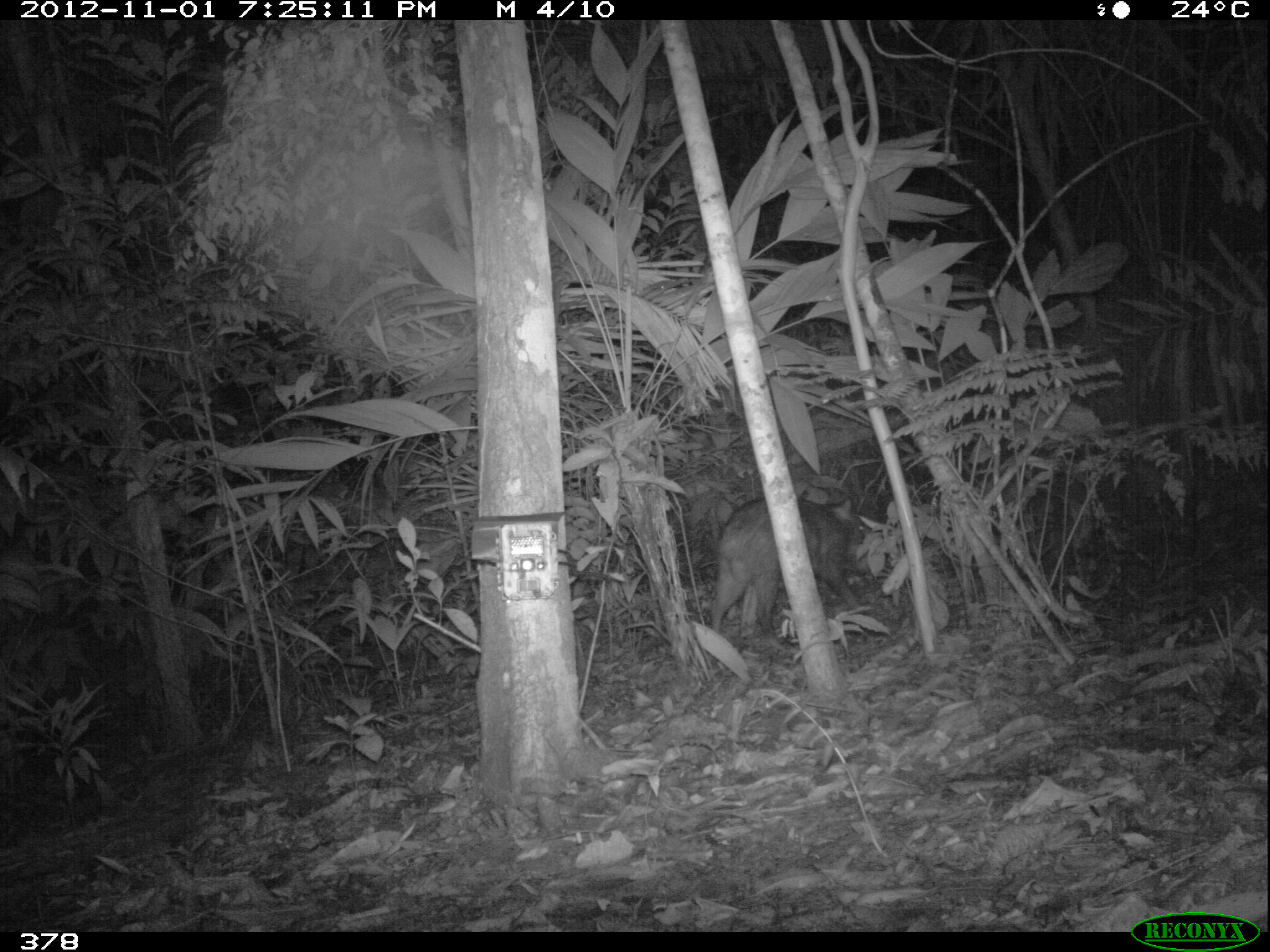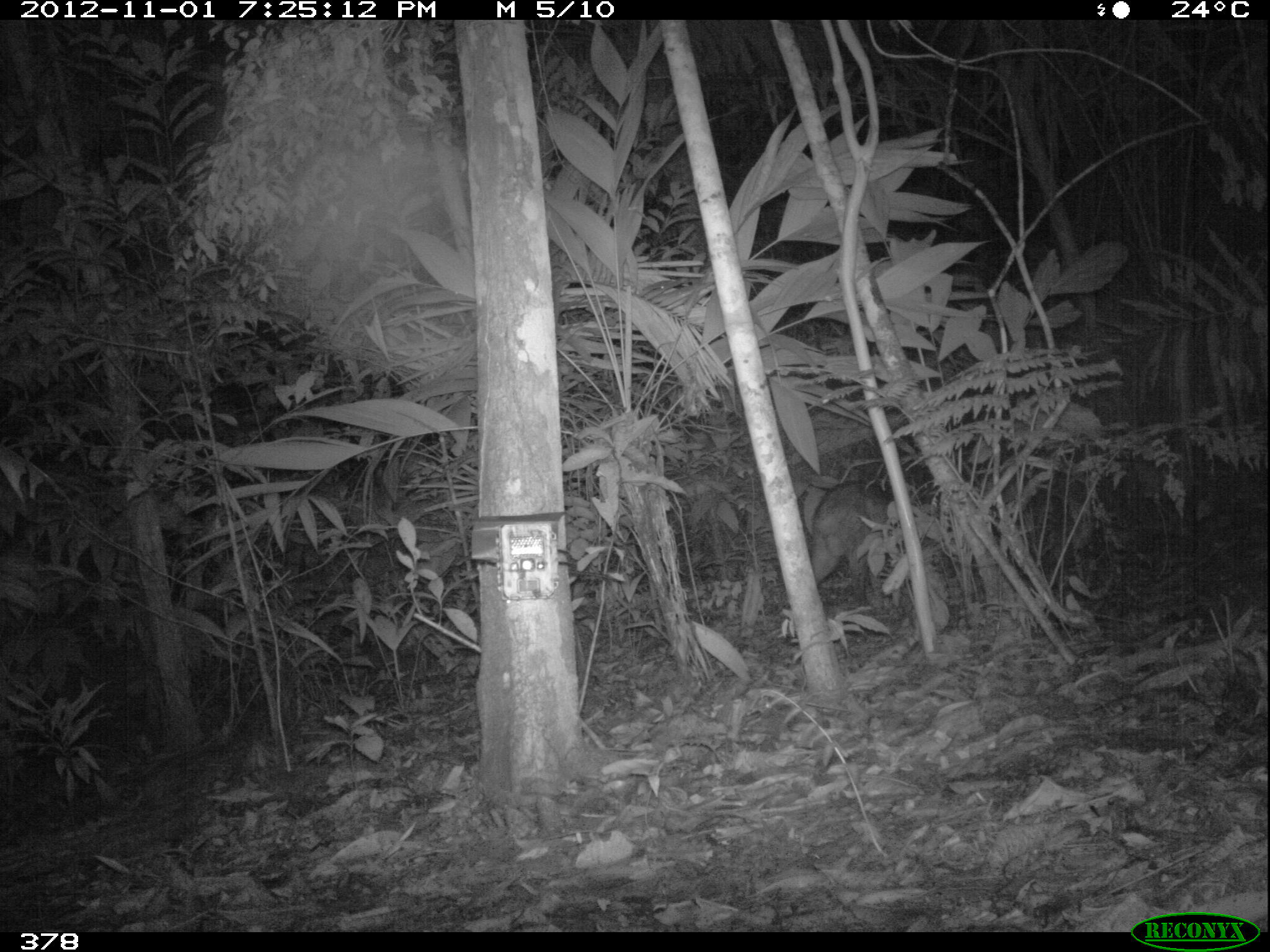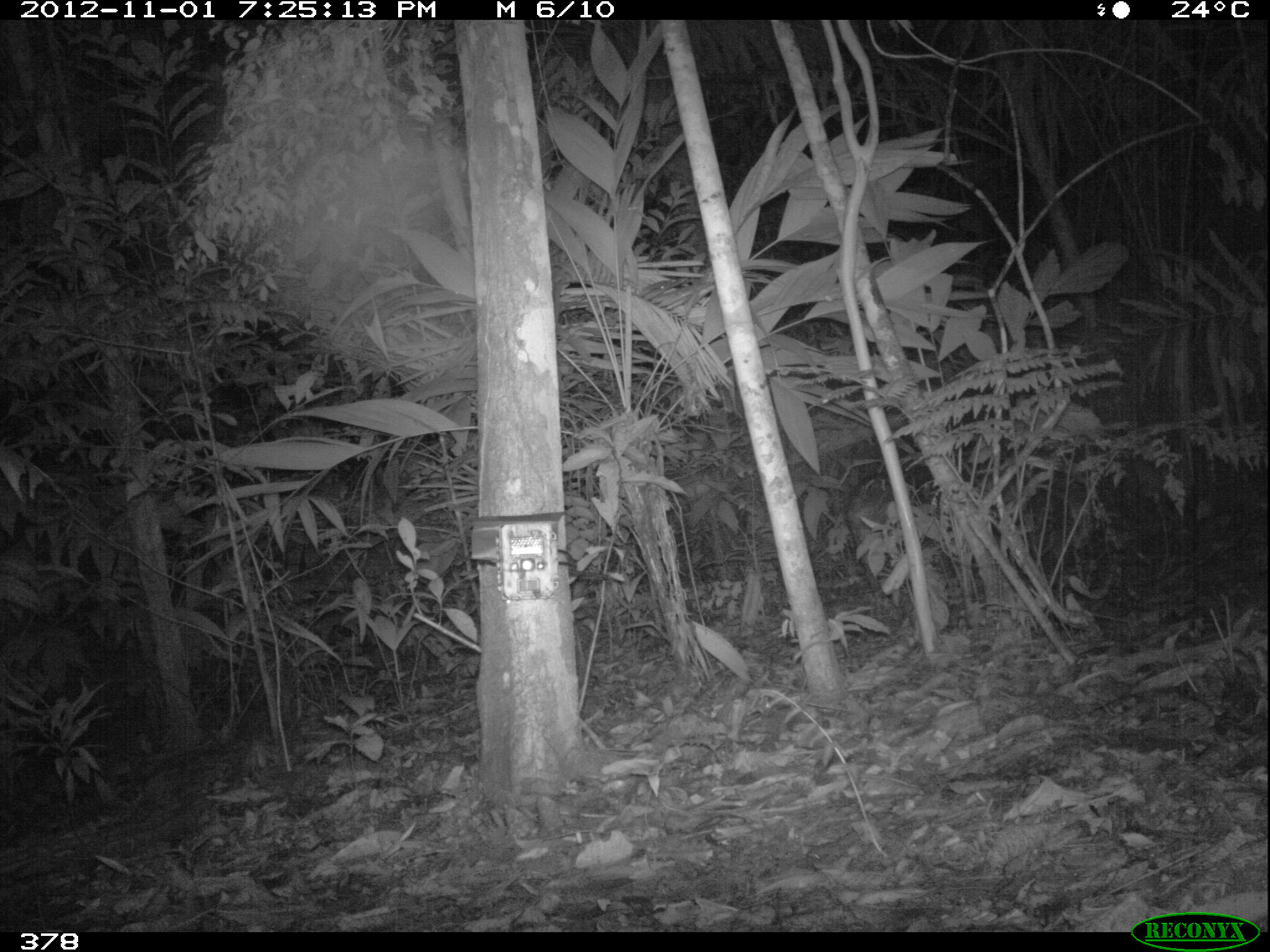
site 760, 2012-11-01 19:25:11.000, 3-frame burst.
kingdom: Animalia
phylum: Chordata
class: Mammalia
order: Artiodactyla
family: Tayassuidae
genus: Tayassu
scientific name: Tayassu pecari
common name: white-lipped peccary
Tayassu pecari (white-lipped peccary).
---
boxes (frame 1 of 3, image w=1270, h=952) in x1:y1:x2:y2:
tayassu pecari: 712:494:876:654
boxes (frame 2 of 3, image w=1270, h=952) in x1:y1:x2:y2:
tayassu pecari: 800:478:947:603